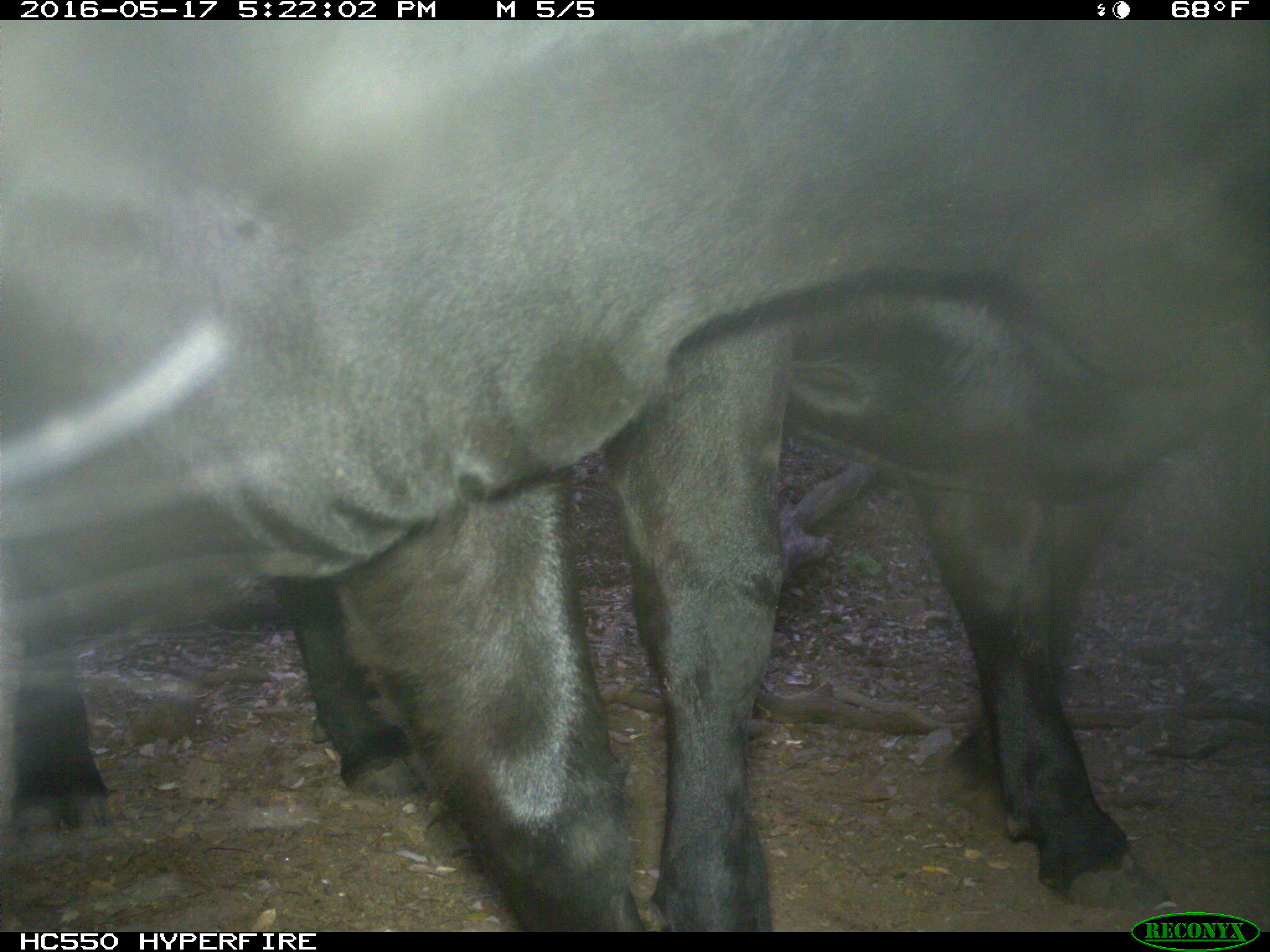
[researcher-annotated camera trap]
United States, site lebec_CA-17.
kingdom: Animalia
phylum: Chordata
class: Mammalia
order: Artiodactyla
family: Bovidae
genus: Bos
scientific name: Bos taurus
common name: domestic cow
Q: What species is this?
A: Bos taurus (domestic cow).